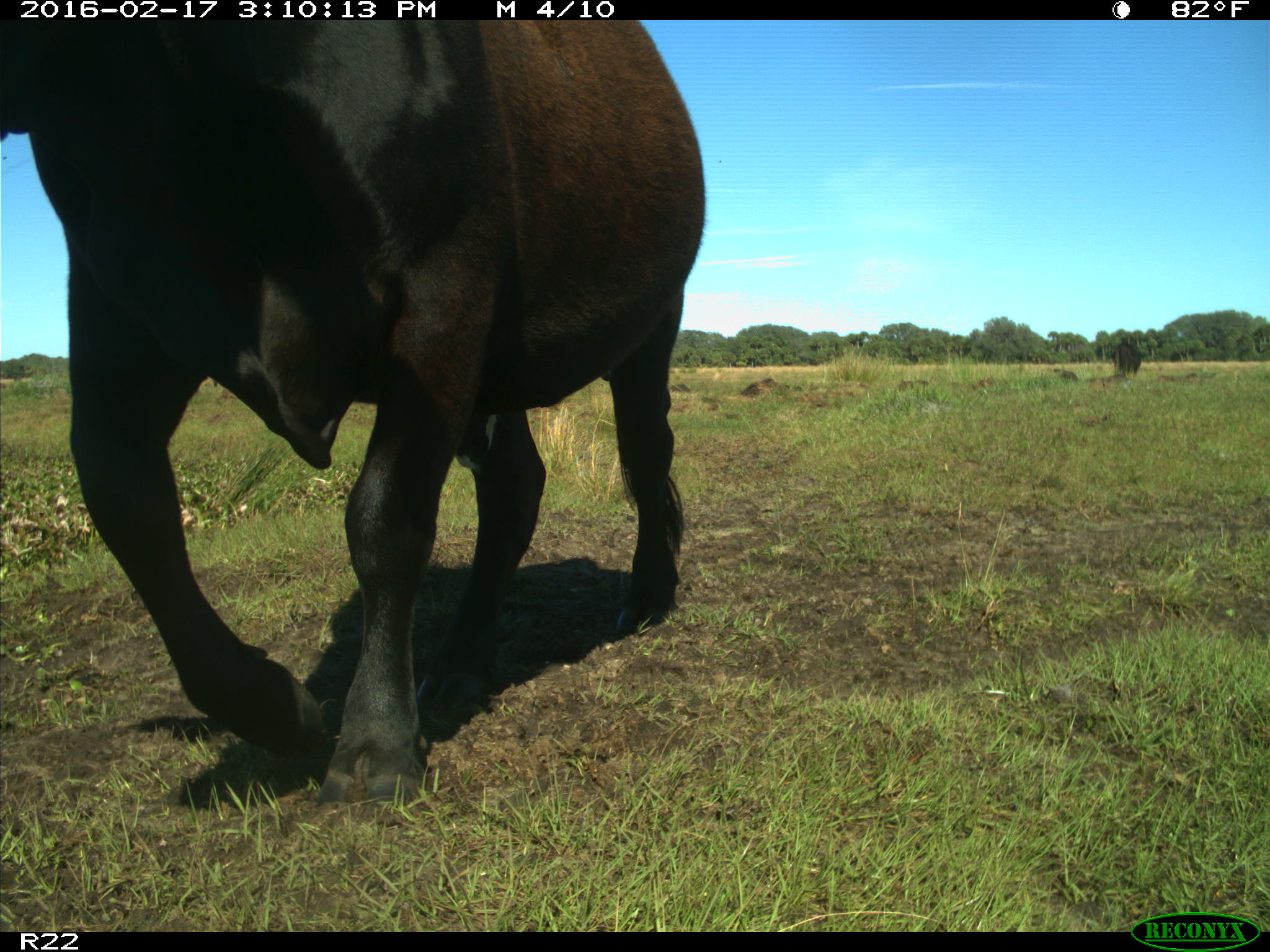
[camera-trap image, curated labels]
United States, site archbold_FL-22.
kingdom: Animalia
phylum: Chordata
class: Mammalia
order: Artiodactyla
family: Bovidae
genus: Bos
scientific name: Bos taurus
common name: domestic cow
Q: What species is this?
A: Bos taurus (domestic cow).